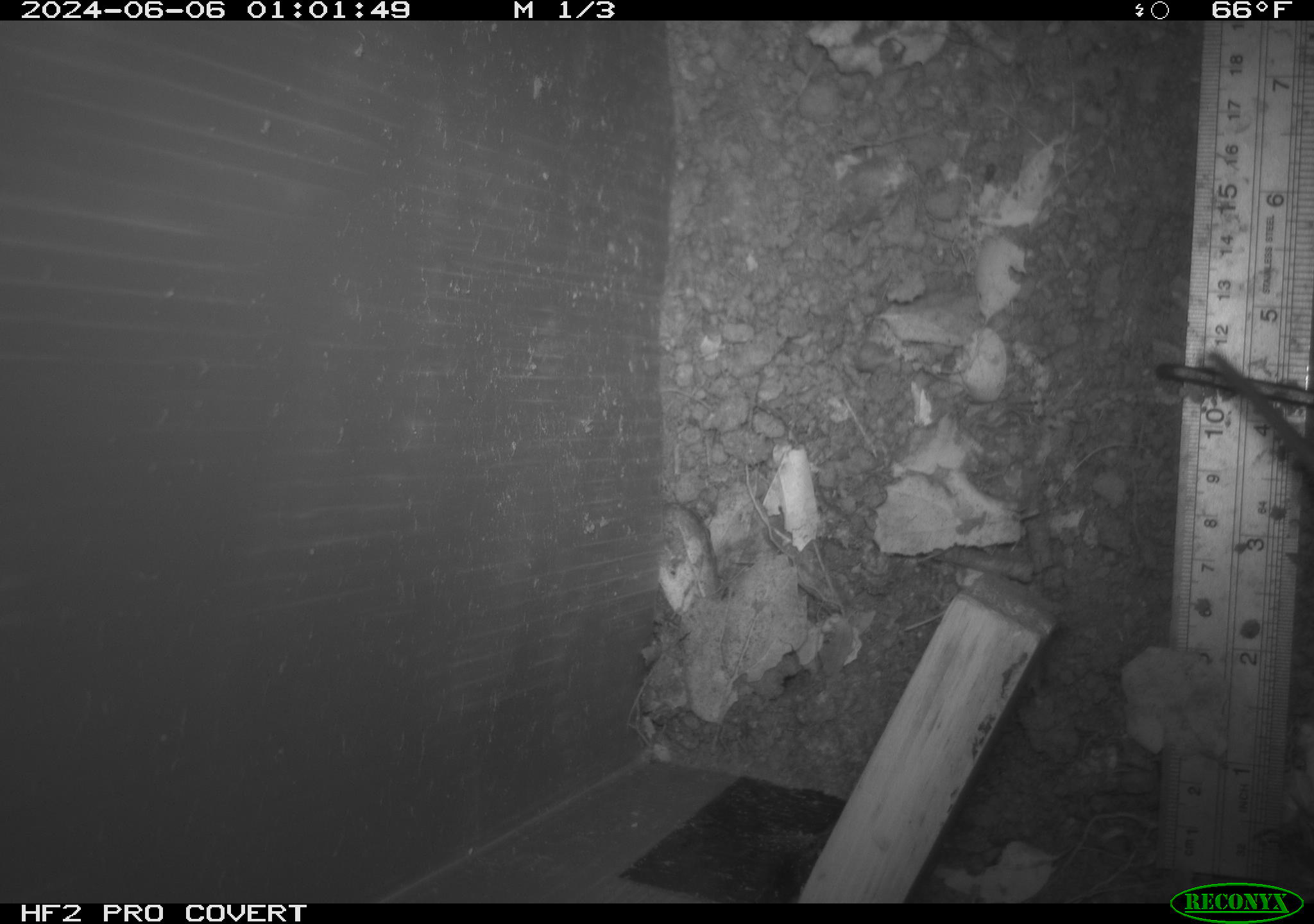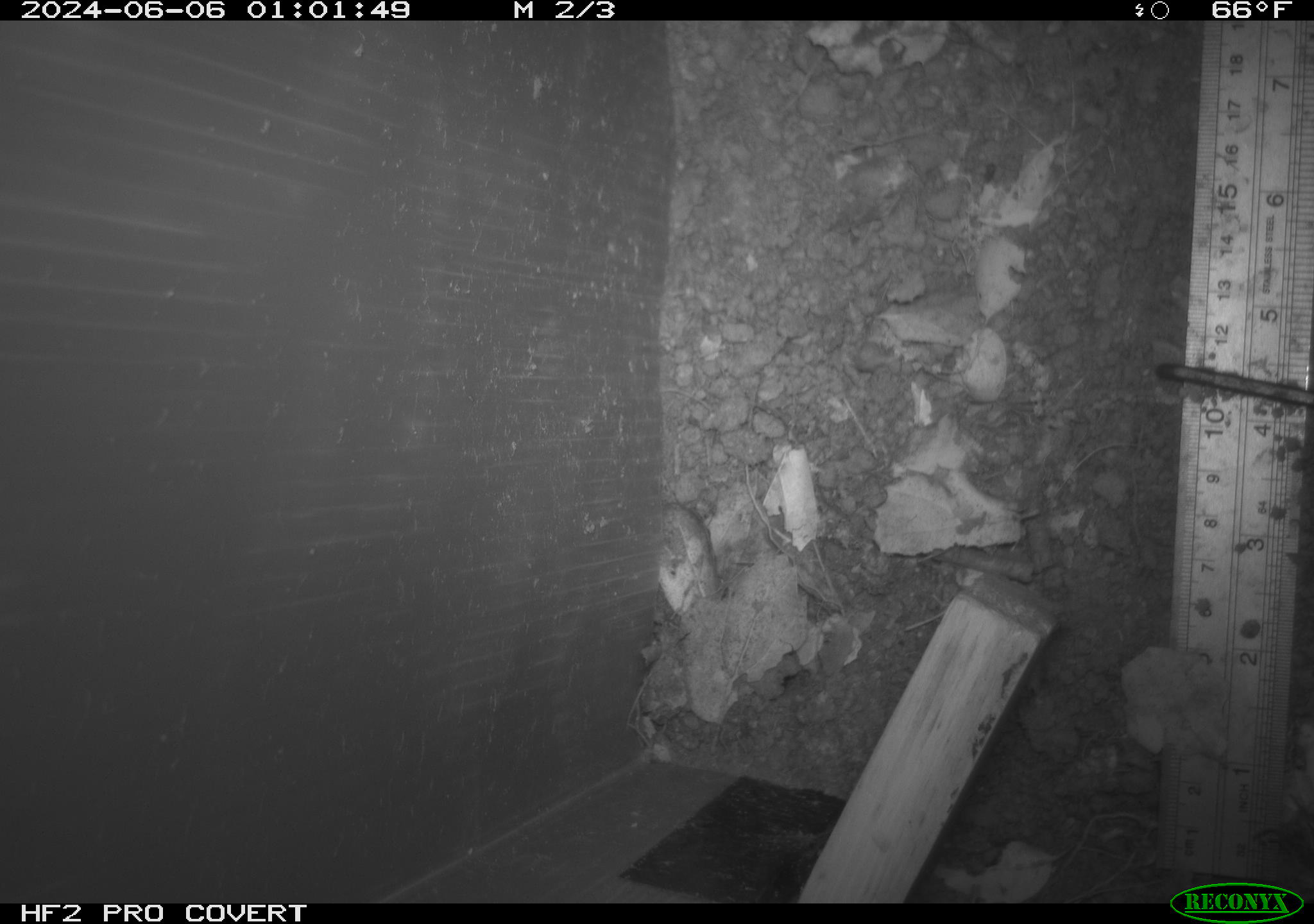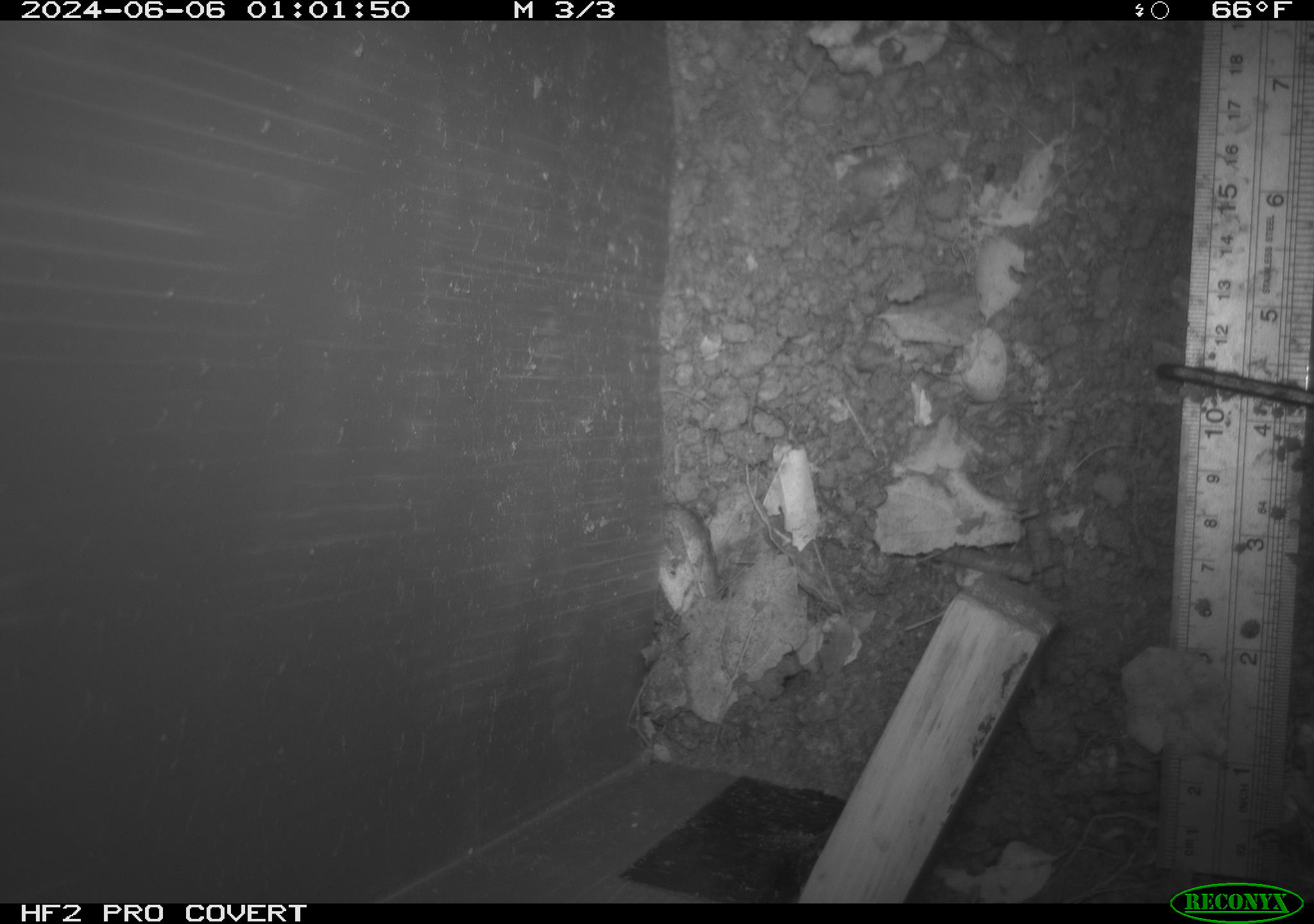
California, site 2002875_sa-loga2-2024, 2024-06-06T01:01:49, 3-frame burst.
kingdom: Animalia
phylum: Chordata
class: Mammalia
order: Rodentia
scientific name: Rodentia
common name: rodent